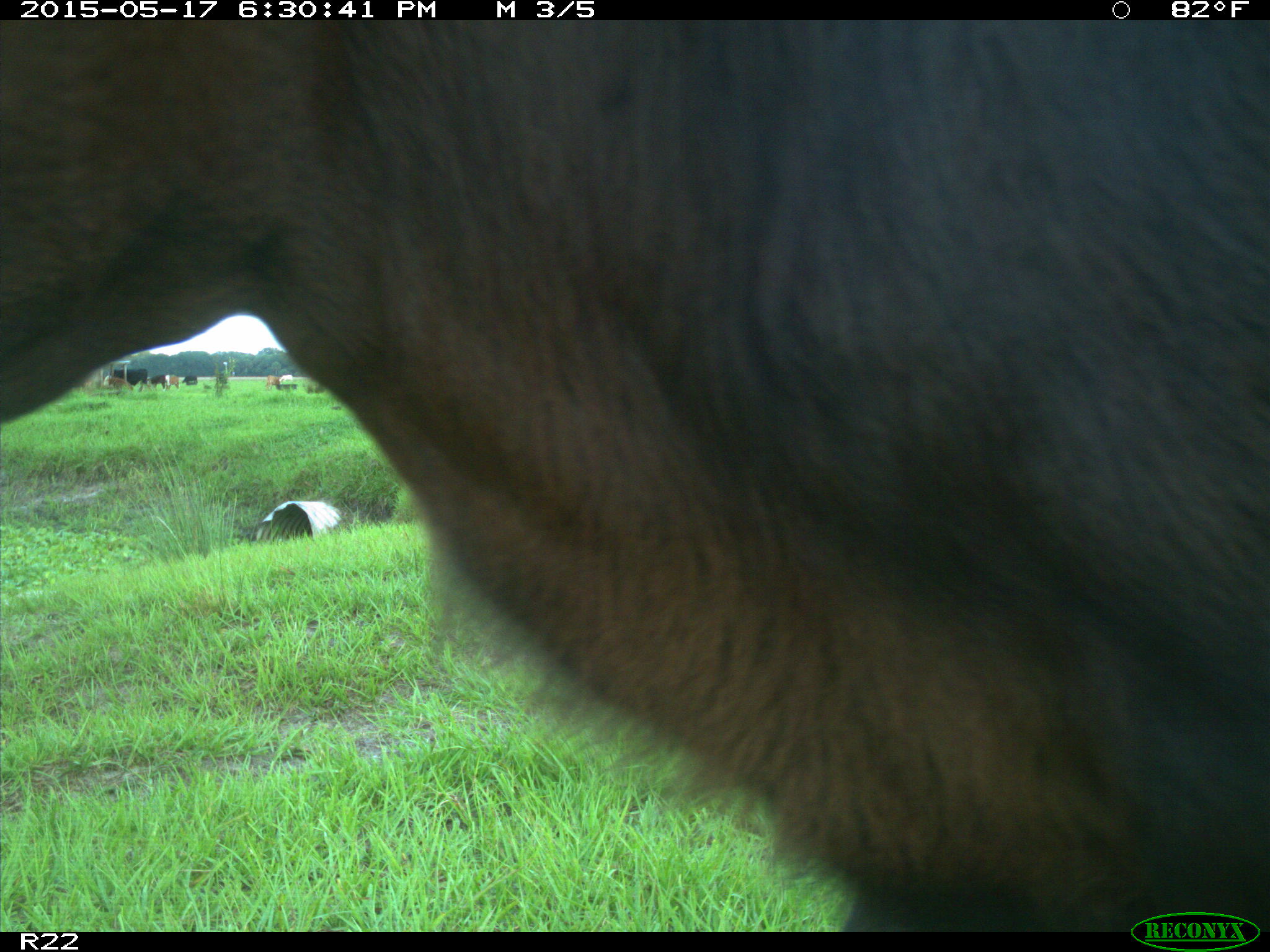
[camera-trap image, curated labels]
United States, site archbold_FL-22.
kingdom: Animalia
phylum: Chordata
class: Mammalia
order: Artiodactyla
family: Bovidae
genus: Bos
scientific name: Bos taurus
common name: domestic cow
Bos taurus (domestic cow).